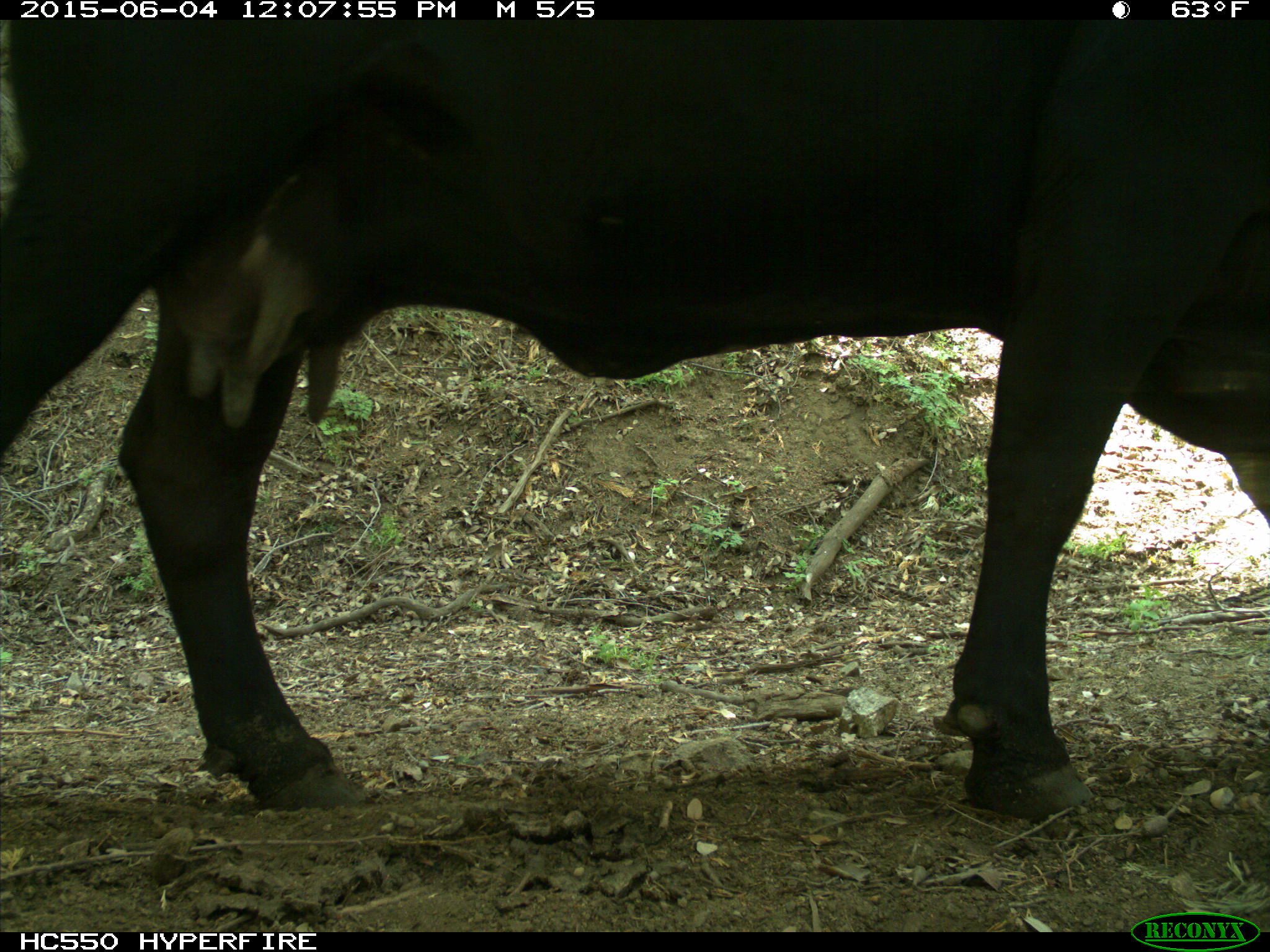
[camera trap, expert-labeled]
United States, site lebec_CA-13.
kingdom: Animalia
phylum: Chordata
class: Mammalia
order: Artiodactyla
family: Bovidae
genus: Bos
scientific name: Bos taurus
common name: domestic cow